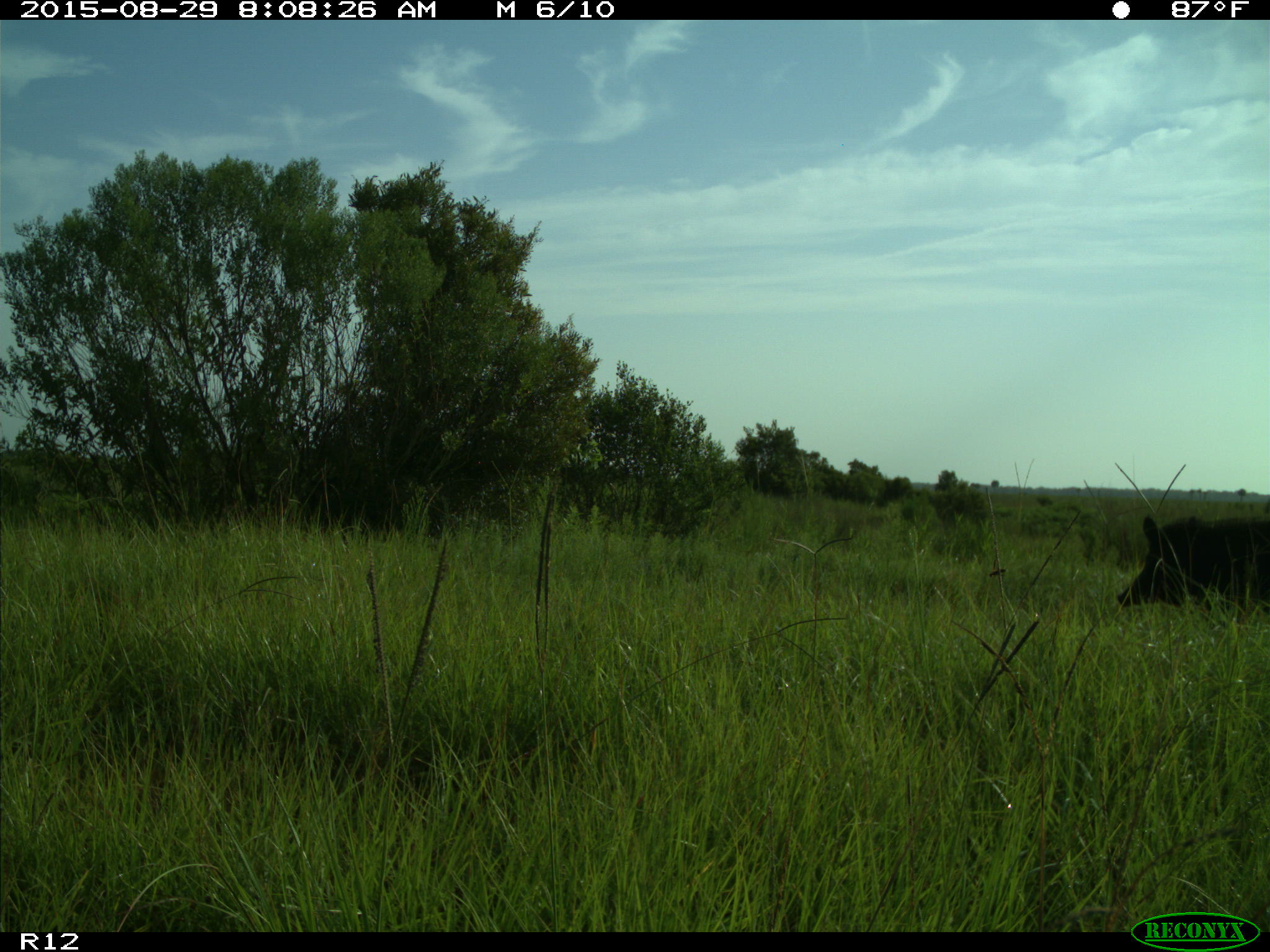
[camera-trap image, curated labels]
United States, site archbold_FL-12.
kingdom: Animalia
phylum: Chordata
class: Mammalia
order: Artiodactyla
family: Suidae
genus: Sus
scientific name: Sus scrofa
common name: wild boar